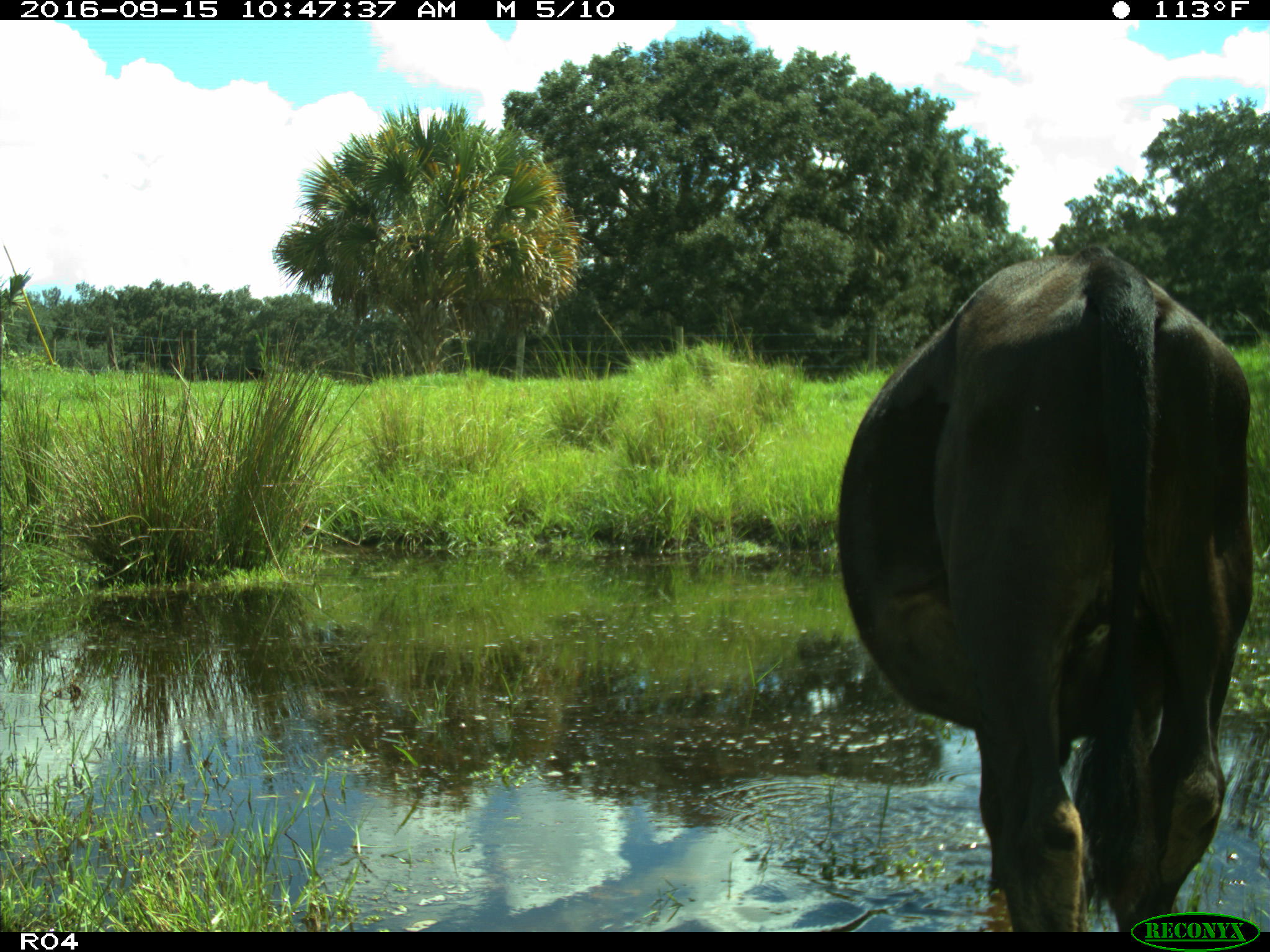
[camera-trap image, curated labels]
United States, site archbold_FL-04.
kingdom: Animalia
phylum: Chordata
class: Mammalia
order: Artiodactyla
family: Bovidae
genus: Bos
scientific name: Bos taurus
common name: domestic cow